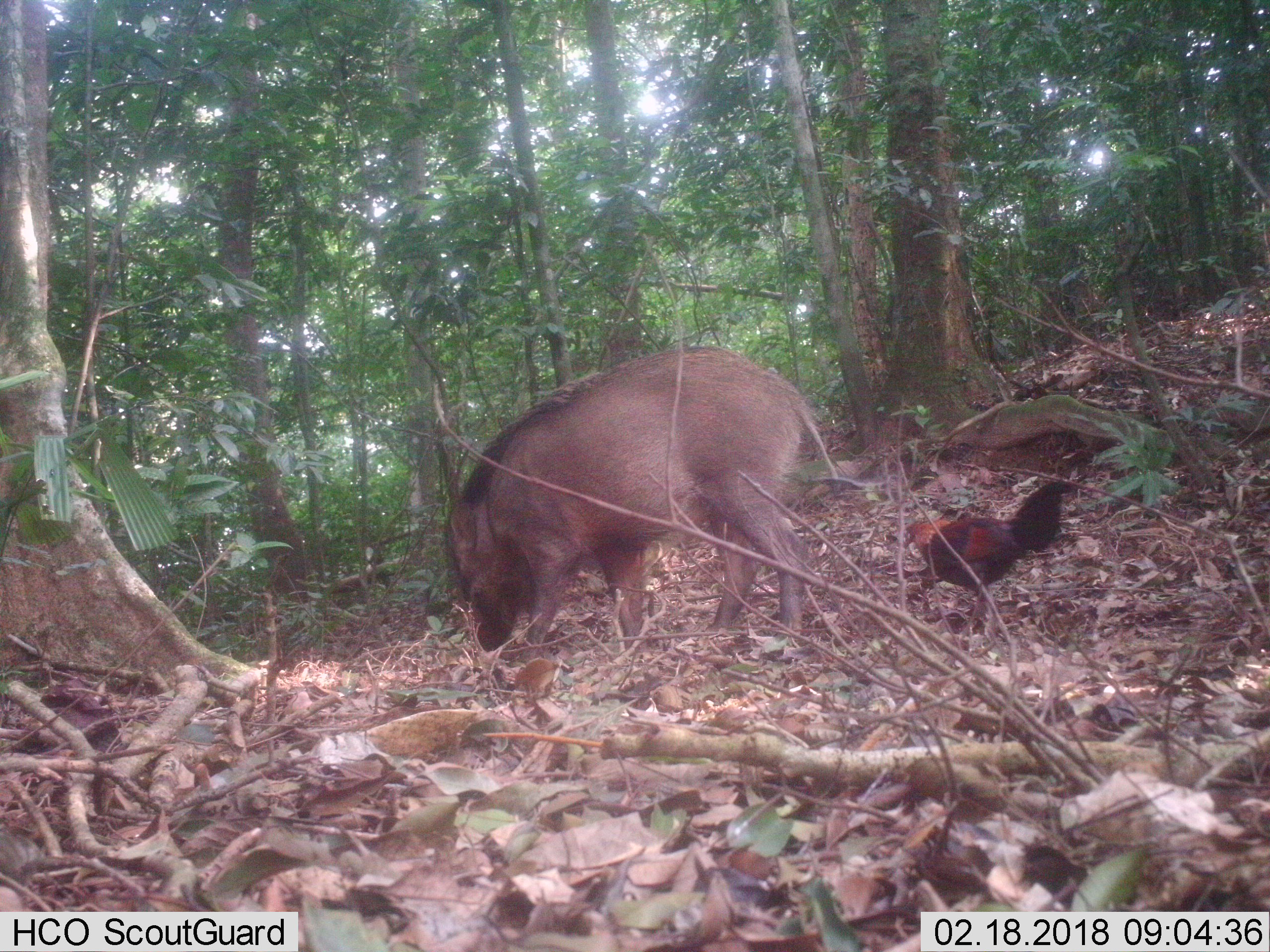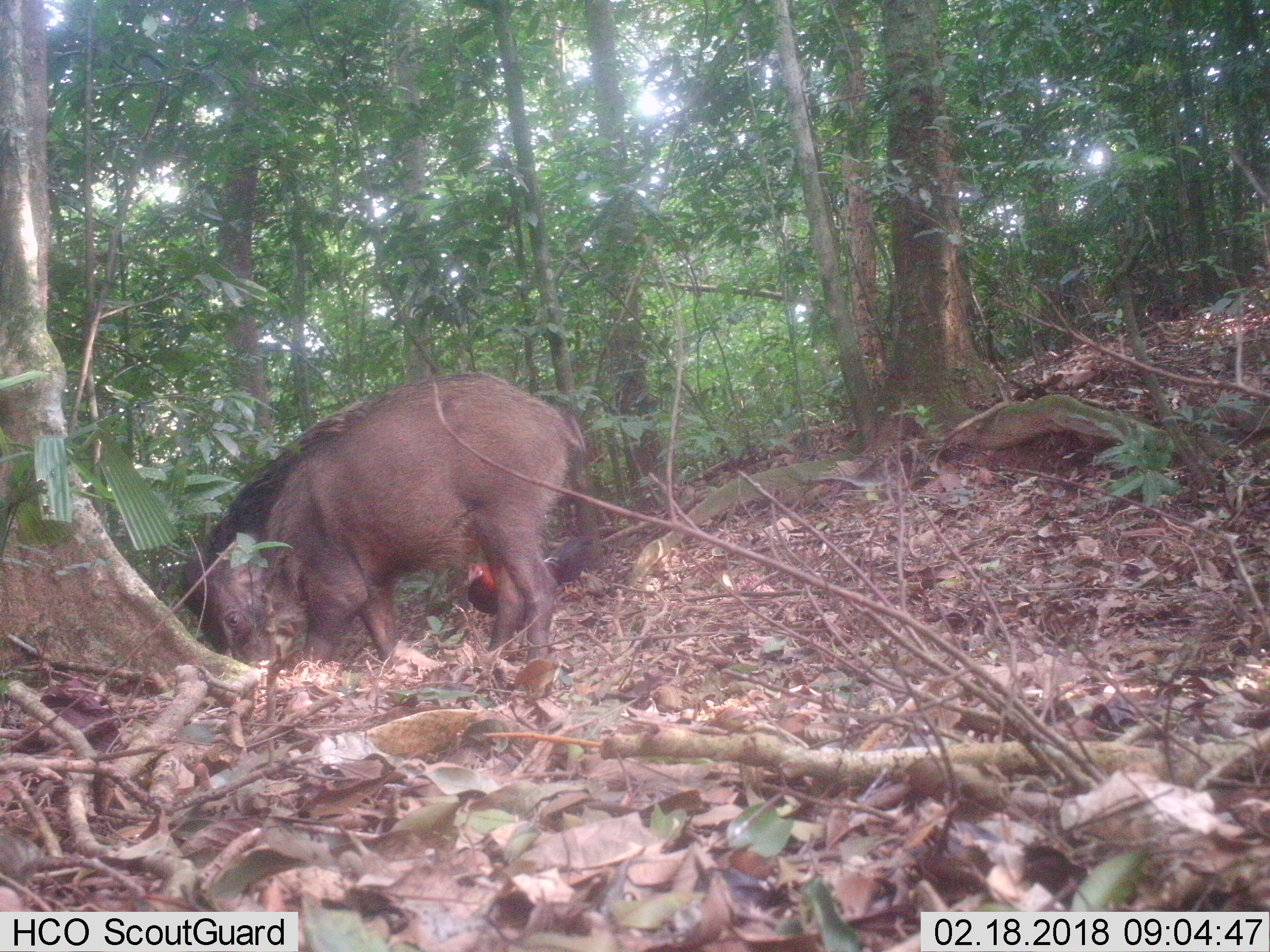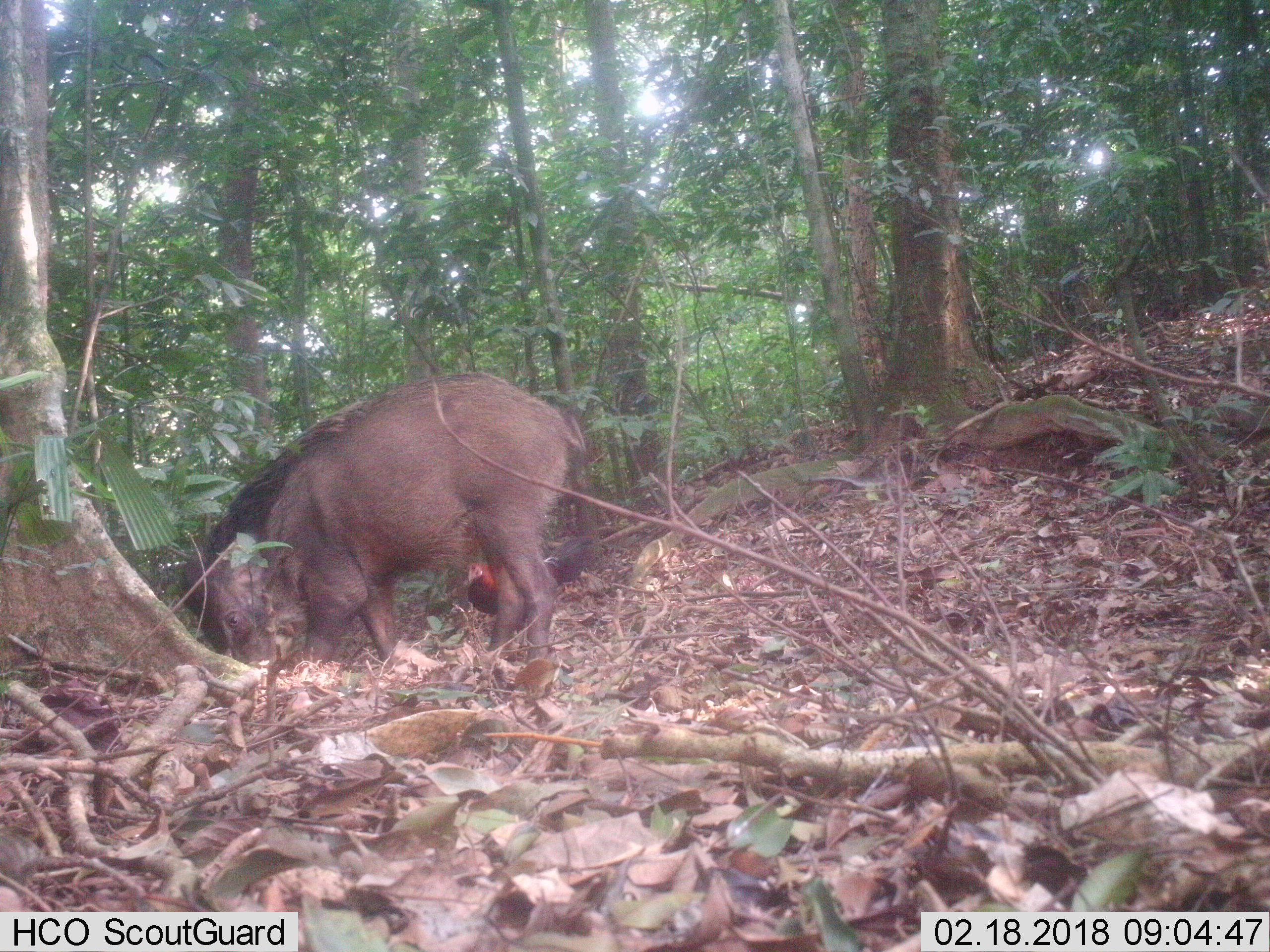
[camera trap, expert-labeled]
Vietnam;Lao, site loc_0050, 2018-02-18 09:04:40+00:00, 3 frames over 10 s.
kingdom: Animalia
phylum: Chordata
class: Mammalia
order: Artiodactyla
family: Suidae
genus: Sus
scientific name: Sus scrofa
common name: eurasian wild pig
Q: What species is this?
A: Eurasian wild pig (Sus scrofa).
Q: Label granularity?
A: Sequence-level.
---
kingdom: Animalia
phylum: Chordata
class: Aves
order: Galliformes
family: Phasianidae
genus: Gallus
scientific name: Gallus gallus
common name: red junglefowl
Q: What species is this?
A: Red junglefowl (Gallus gallus).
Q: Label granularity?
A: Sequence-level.